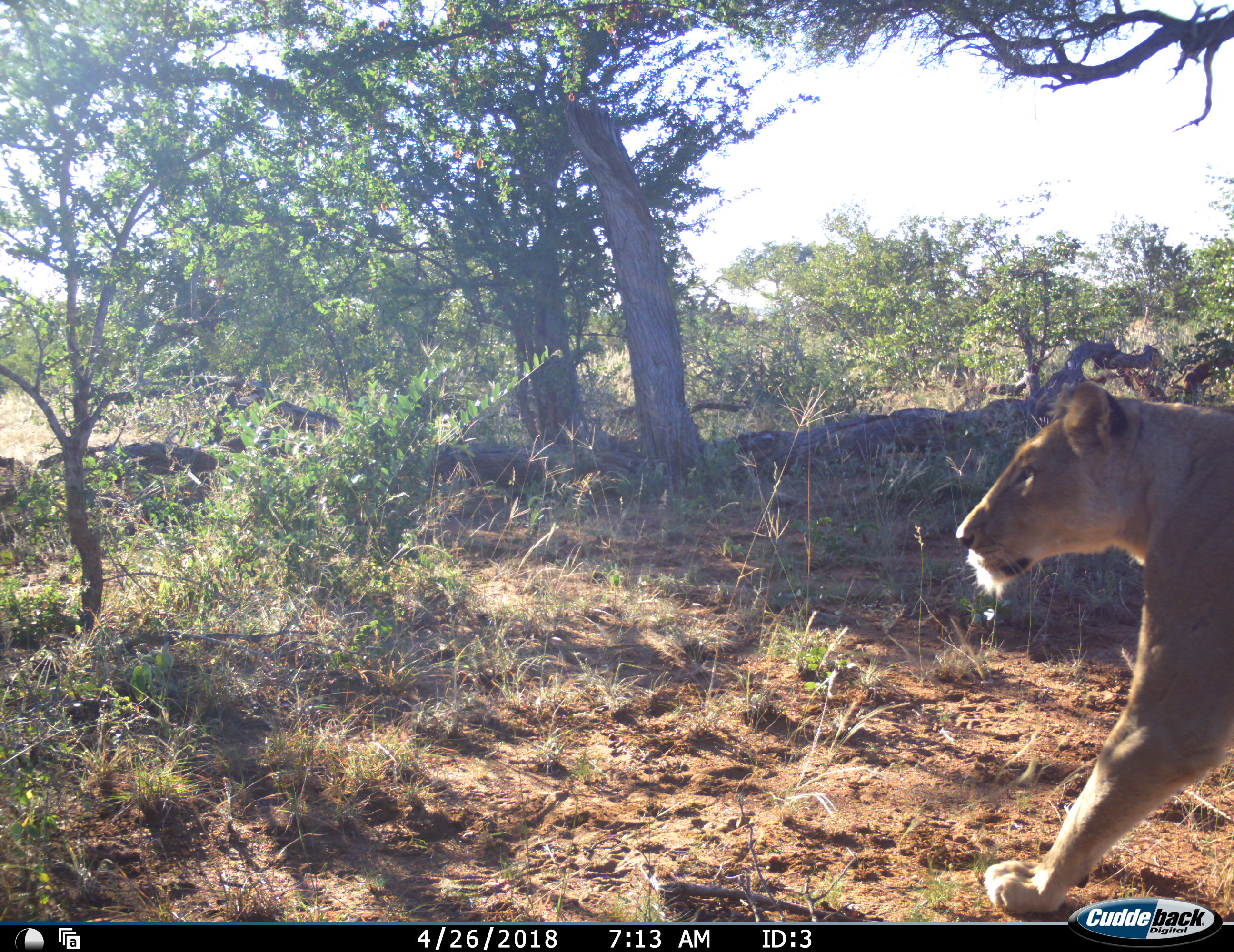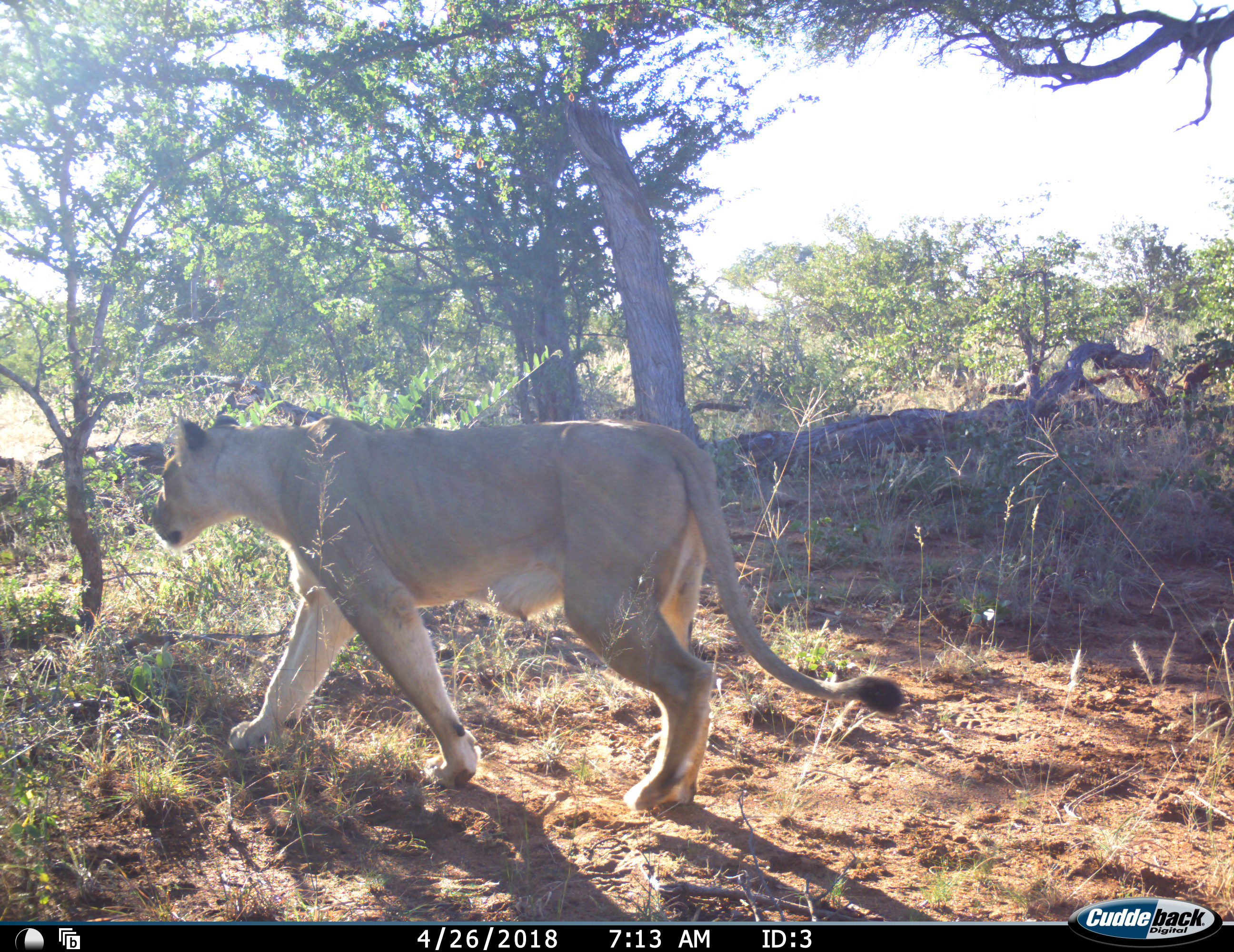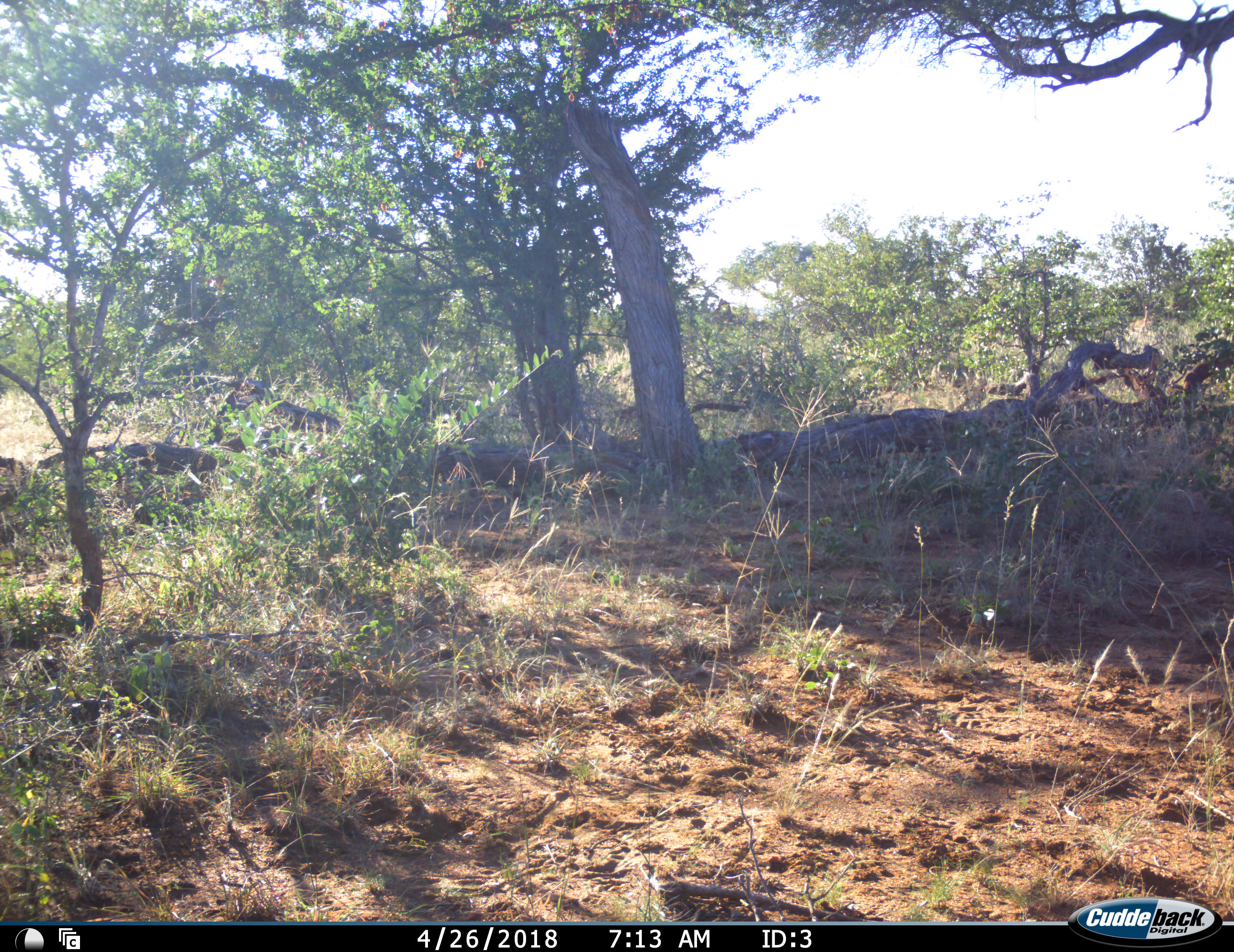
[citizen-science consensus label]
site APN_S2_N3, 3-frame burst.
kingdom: Animalia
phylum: Chordata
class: Mammalia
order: Carnivora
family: Felidae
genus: Panthera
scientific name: Panthera leo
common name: lion female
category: lionfemale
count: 1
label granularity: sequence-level